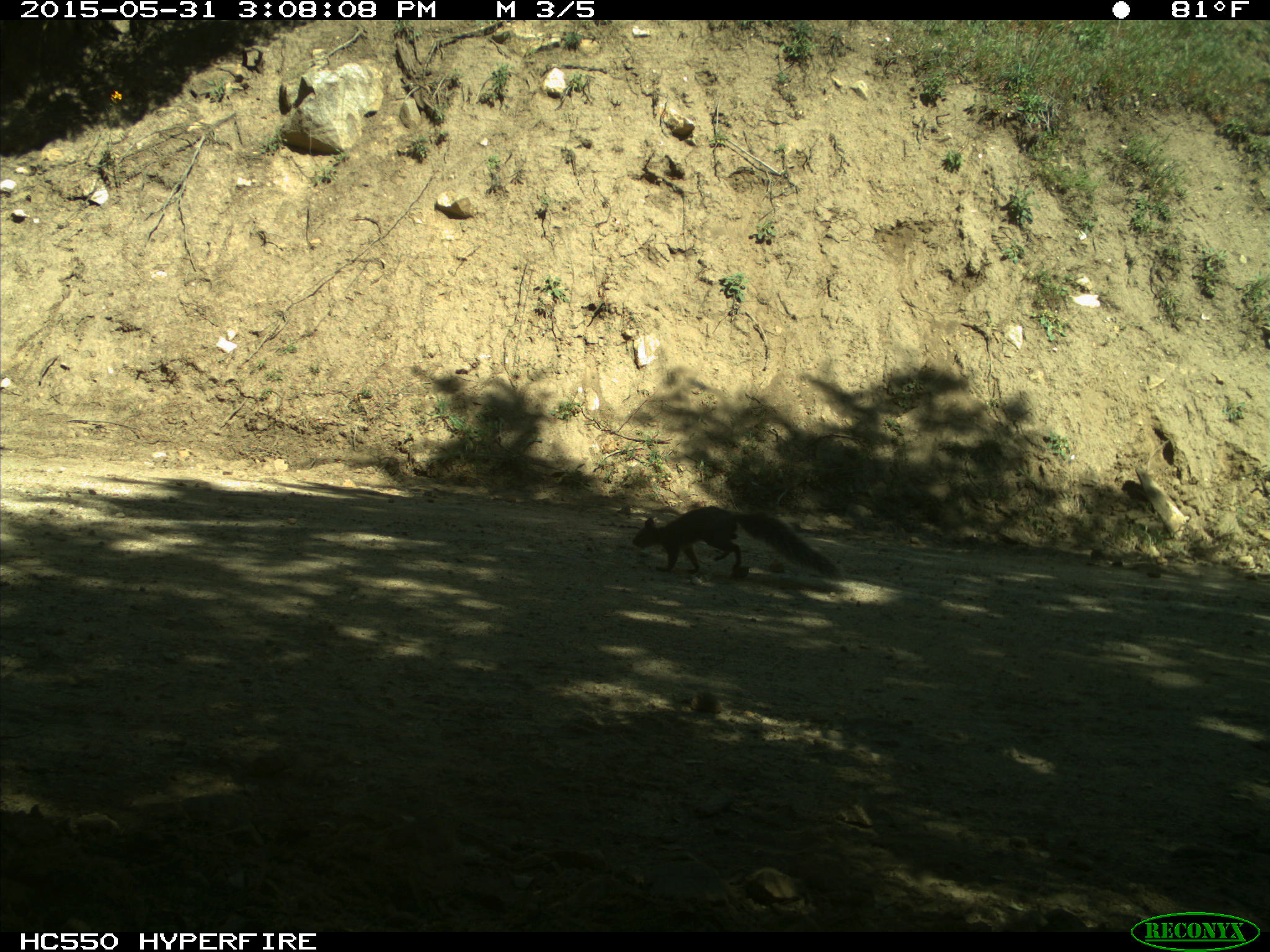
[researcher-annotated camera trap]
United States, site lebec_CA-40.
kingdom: Animalia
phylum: Chordata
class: Mammalia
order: Rodentia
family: Sciuridae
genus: Sciurus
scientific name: Sciurus carolinensis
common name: eastern gray squirrel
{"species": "Sciurus carolinensis (eastern gray squirrel)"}